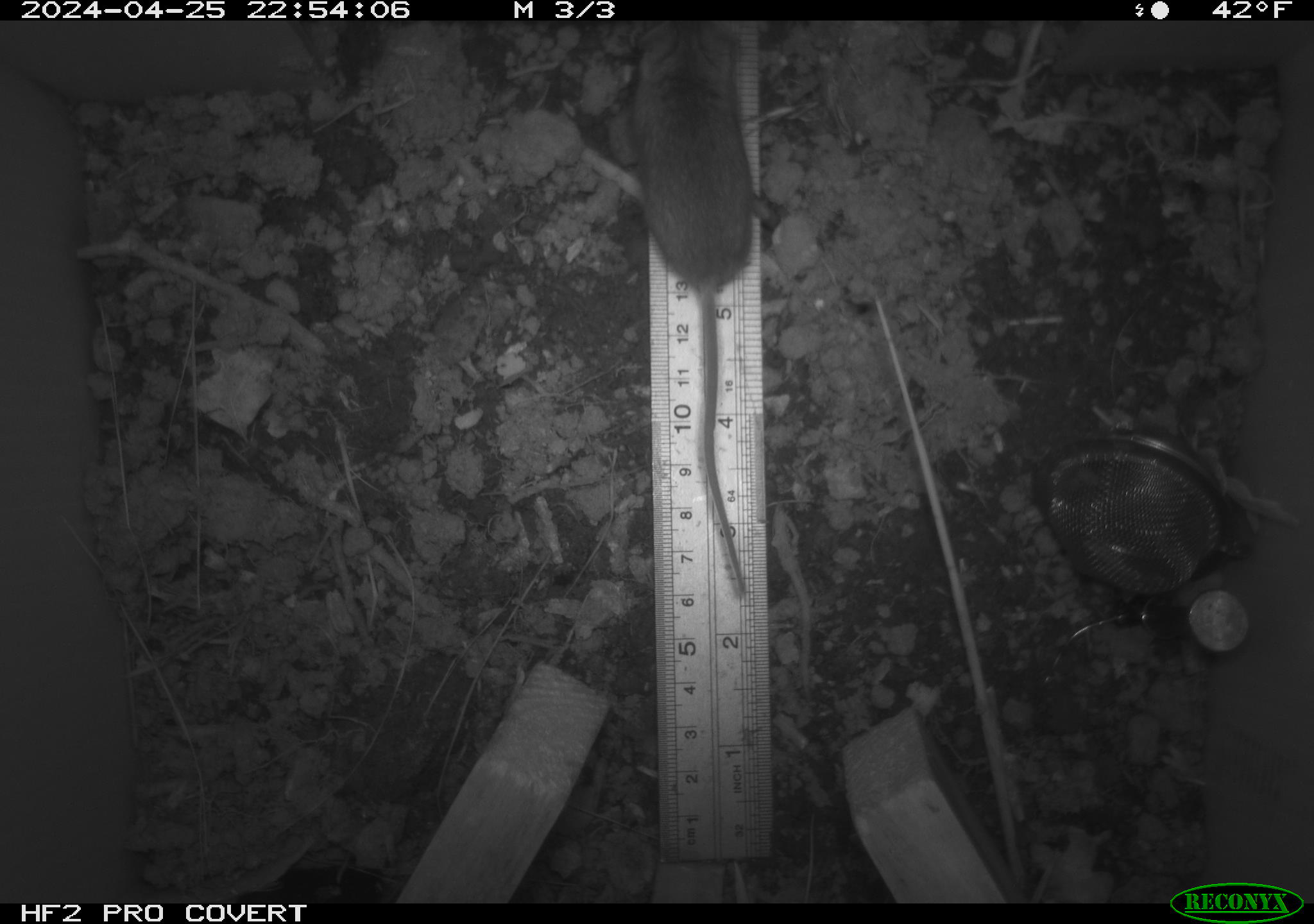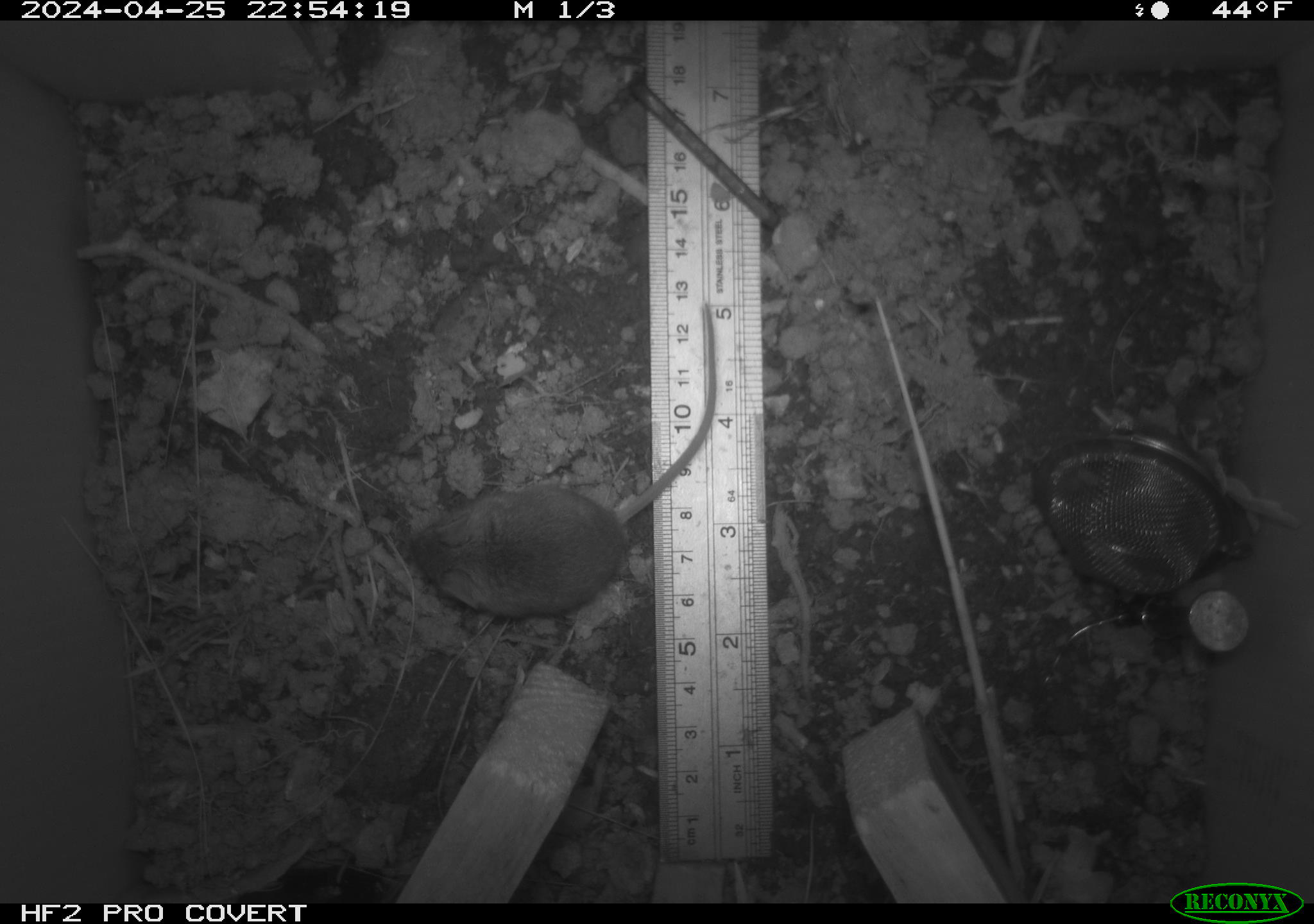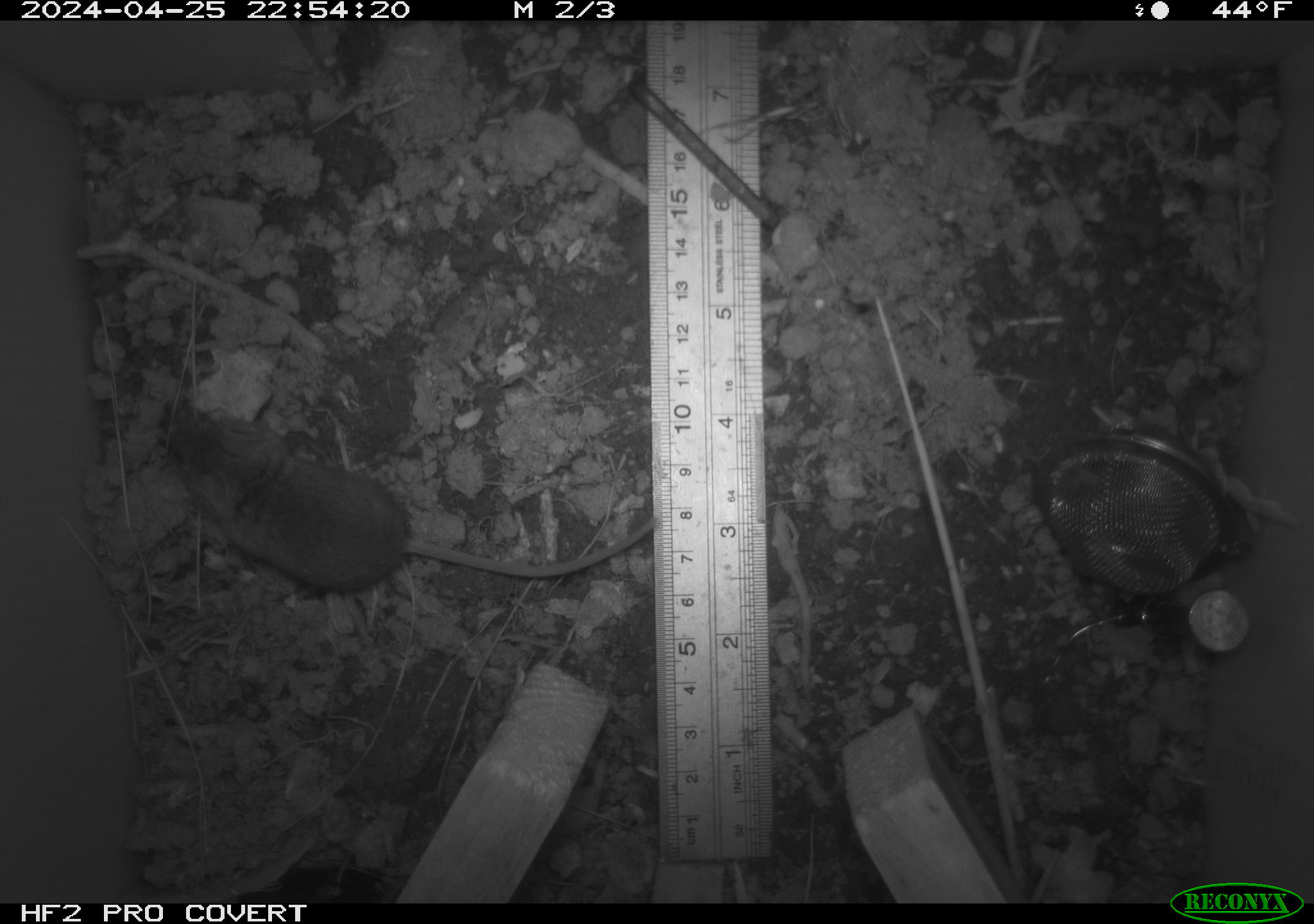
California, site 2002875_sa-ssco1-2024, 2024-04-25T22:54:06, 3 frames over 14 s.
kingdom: Animalia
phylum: Chordata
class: Mammalia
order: Rodentia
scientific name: Rodentia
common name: mouse species